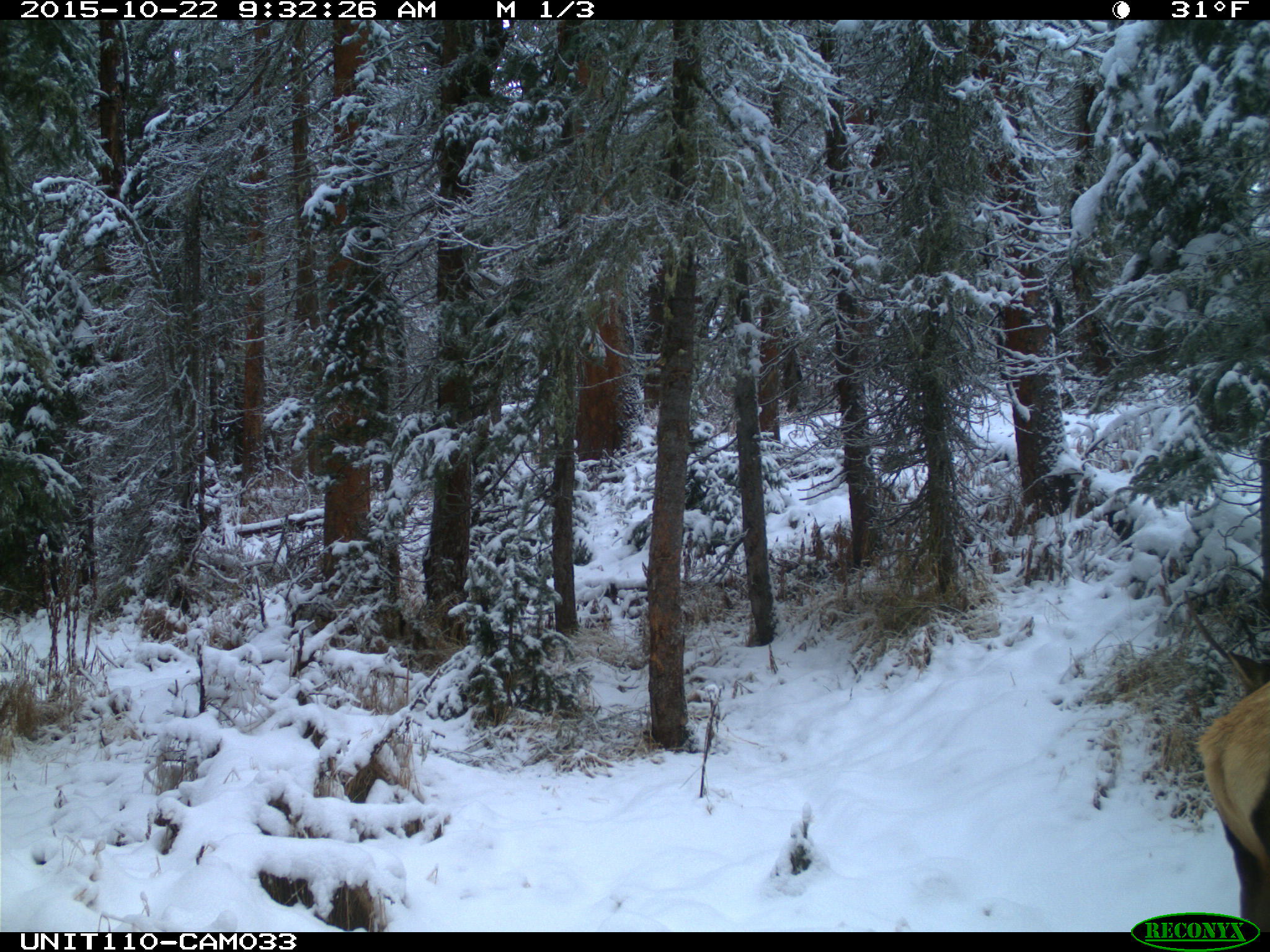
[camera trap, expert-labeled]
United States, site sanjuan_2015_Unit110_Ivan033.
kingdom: Animalia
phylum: Chordata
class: Mammalia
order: Artiodactyla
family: Cervidae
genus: Cervus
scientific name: Cervus elaphus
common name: red deer